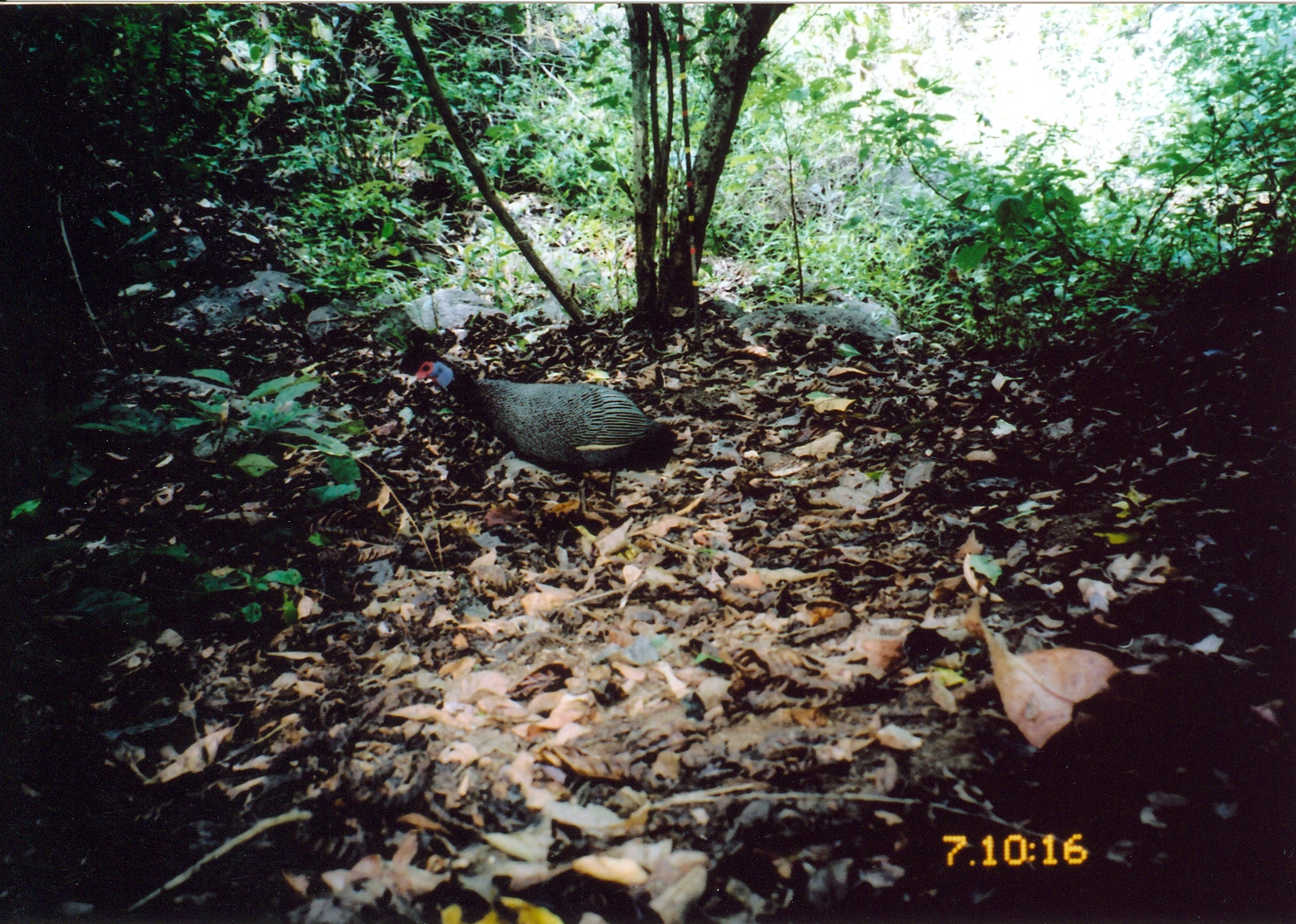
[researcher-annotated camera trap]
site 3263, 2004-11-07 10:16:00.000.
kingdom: Animalia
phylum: Chordata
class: Aves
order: Galliformes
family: Numididae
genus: Guttera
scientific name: Guttera pucherani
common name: crested guineafowl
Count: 1.